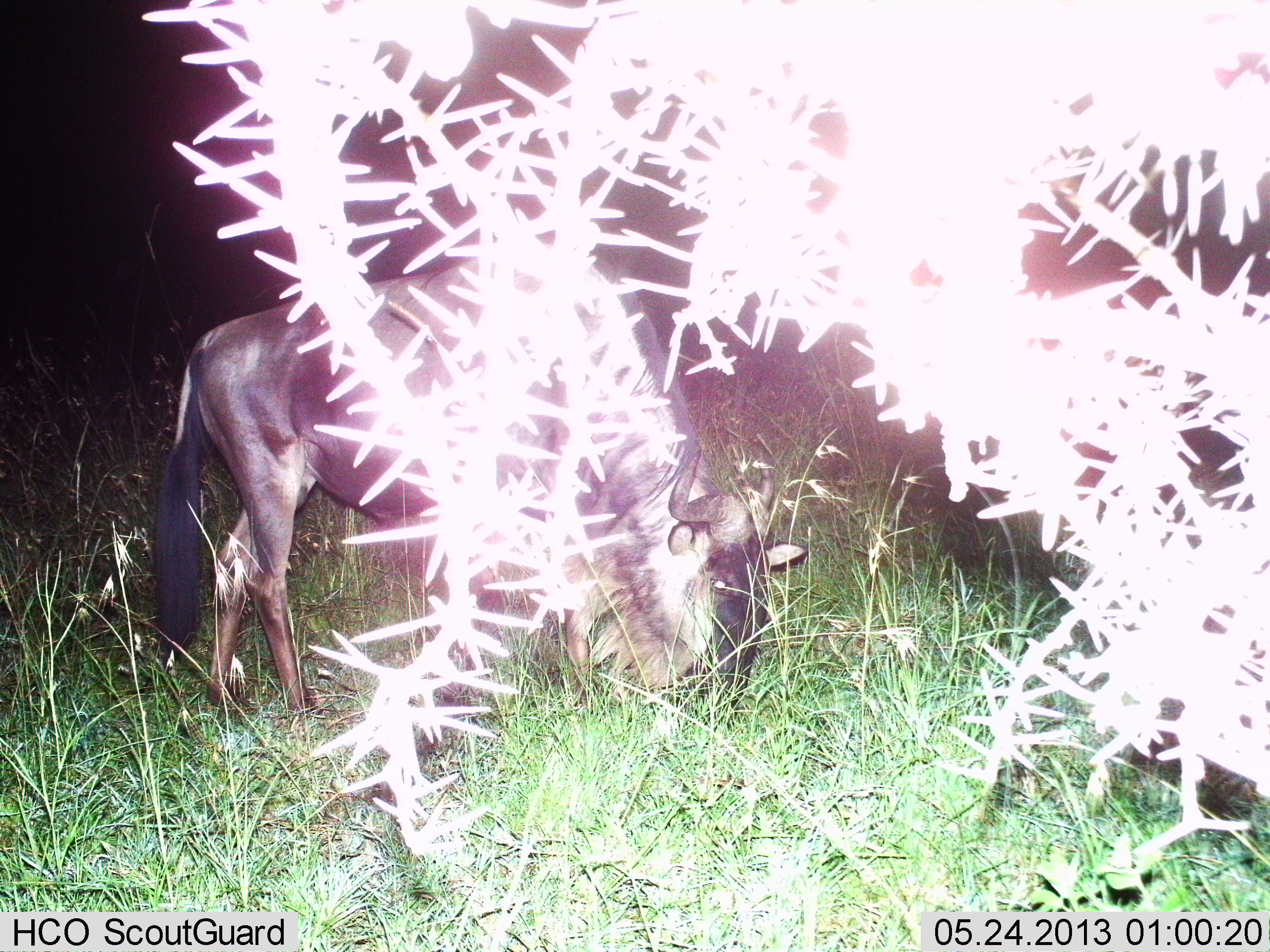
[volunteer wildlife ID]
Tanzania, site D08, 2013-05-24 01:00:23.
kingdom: Animalia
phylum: Chordata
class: Mammalia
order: Artiodactyla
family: Bovidae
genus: Connochaetes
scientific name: Connochaetes taurinus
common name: blue wildebeest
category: wildebeest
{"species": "wildebeest (blue wildebeest) (Connochaetes taurinus)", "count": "1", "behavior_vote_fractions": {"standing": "27%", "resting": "0%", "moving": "0%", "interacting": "0%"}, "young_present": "0%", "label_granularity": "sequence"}